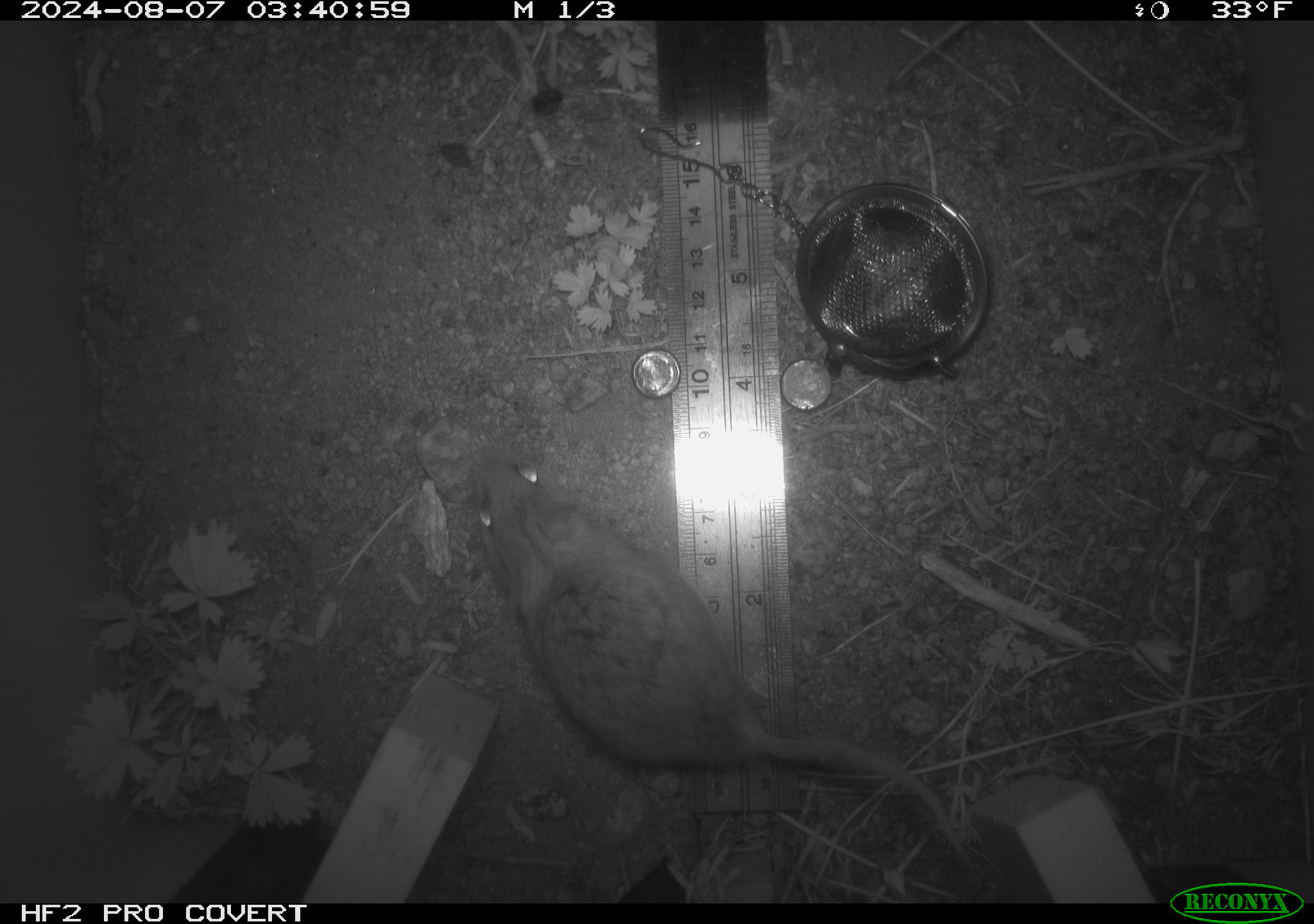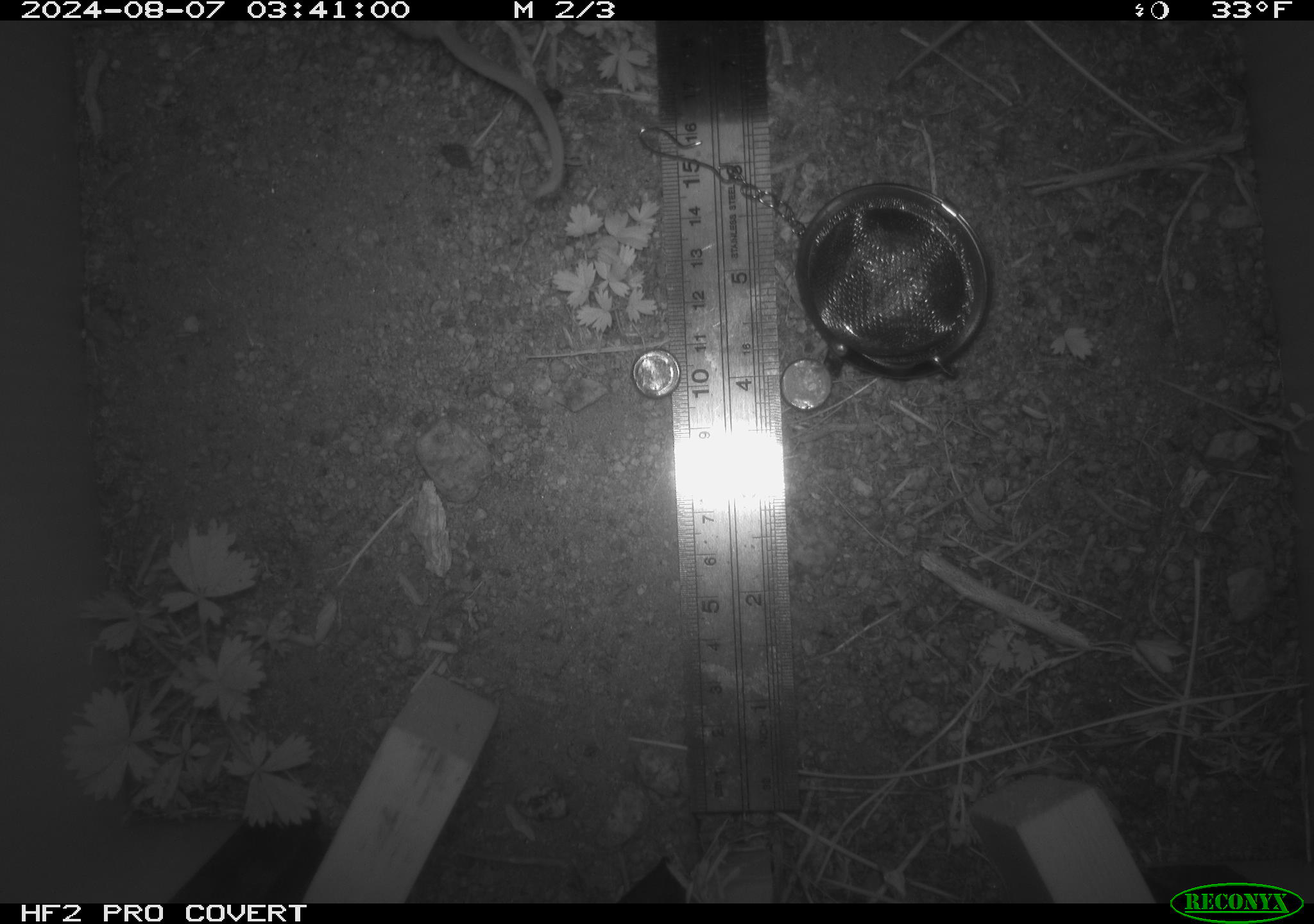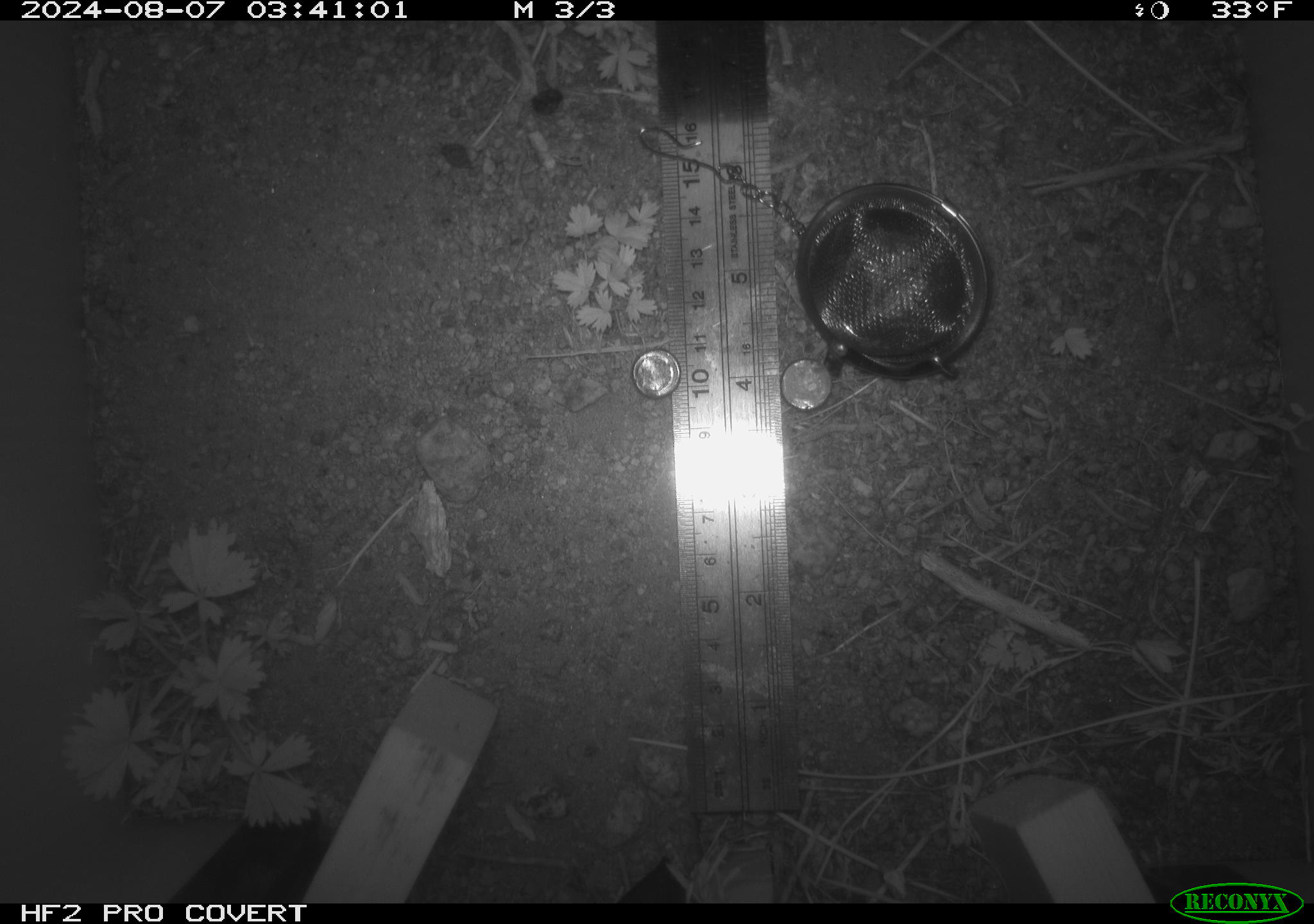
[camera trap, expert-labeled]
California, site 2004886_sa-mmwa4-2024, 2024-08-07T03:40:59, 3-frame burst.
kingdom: Animalia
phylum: Chordata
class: Mammalia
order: Rodentia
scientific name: Rodentia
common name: mouse species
Mouse species (Rodentia).